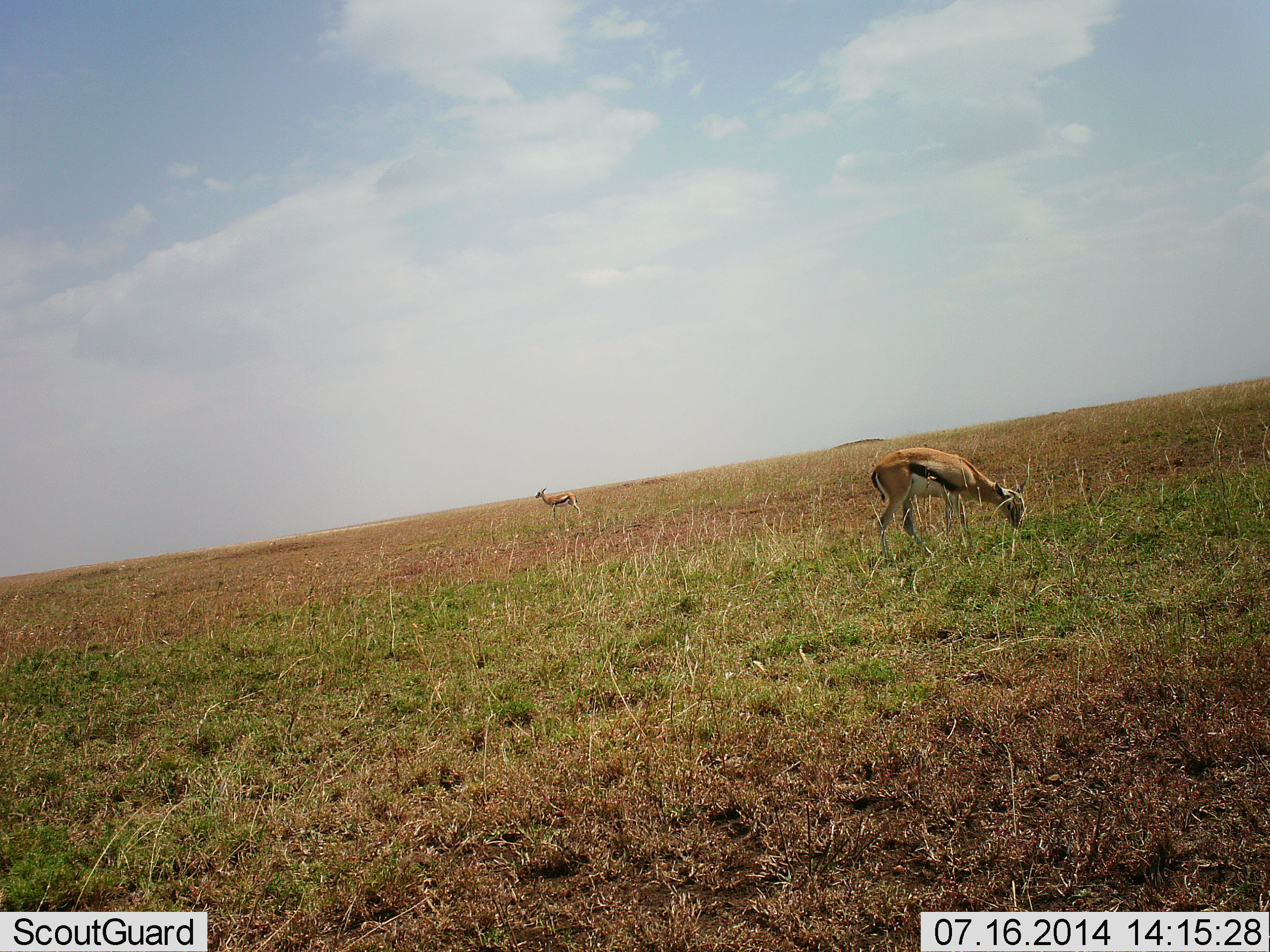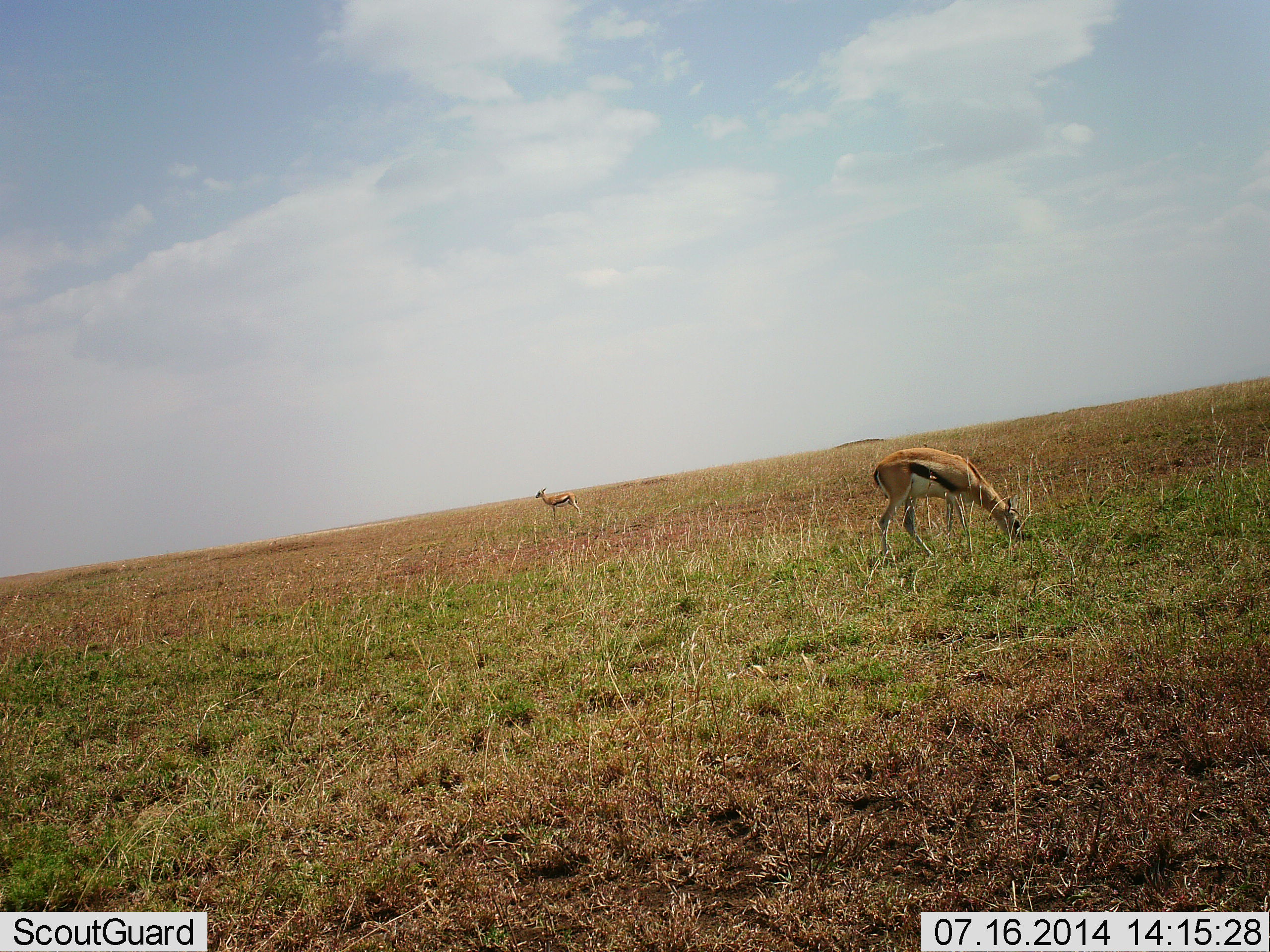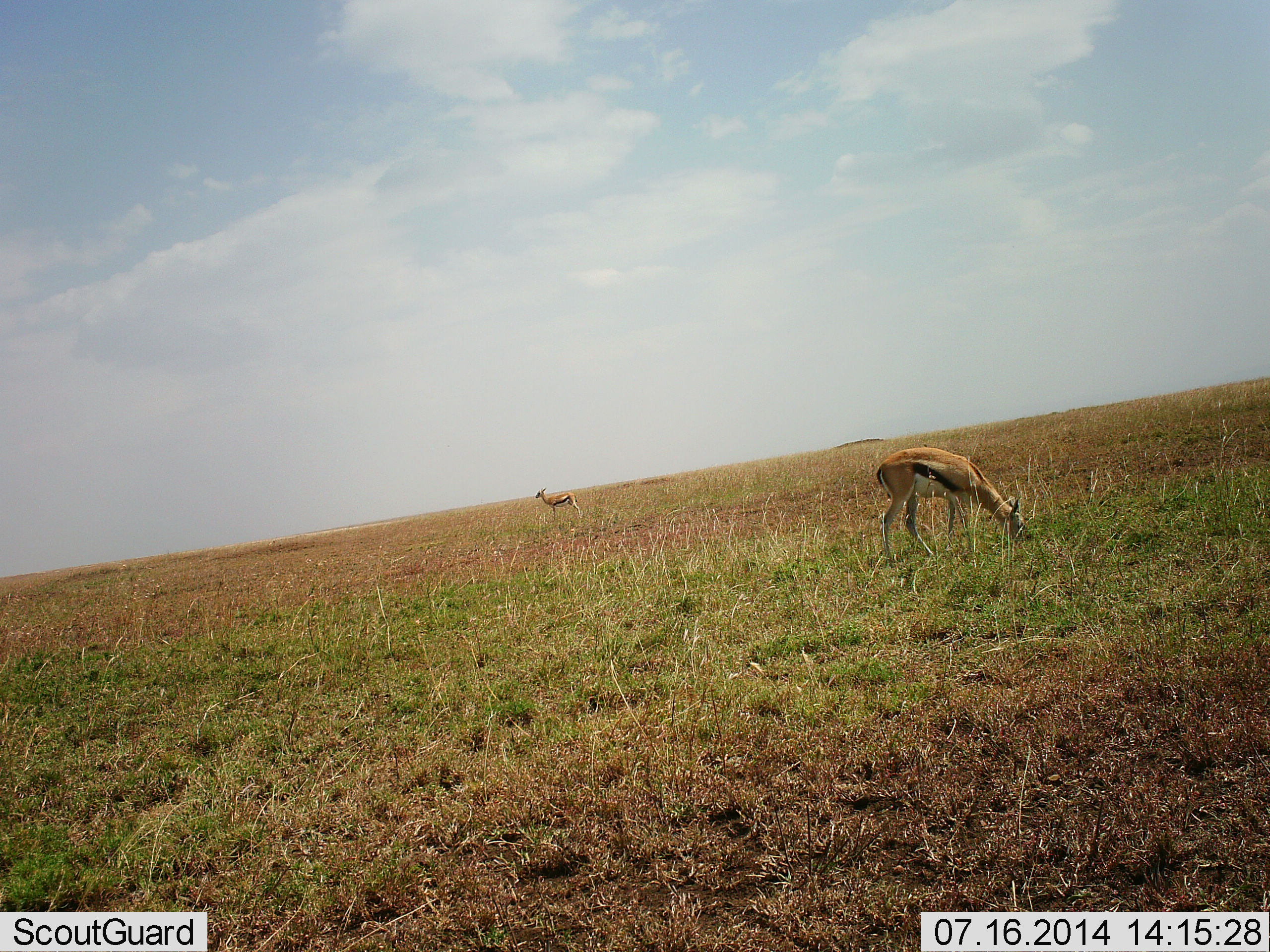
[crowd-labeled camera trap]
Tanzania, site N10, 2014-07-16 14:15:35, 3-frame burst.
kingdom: Animalia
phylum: Chordata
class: Mammalia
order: Artiodactyla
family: Bovidae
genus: Eudorcas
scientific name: Eudorcas thomsonii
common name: thomson's gazelle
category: gazellethomsons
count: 2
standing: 80%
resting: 0%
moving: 0%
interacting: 0%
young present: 0%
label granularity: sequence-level